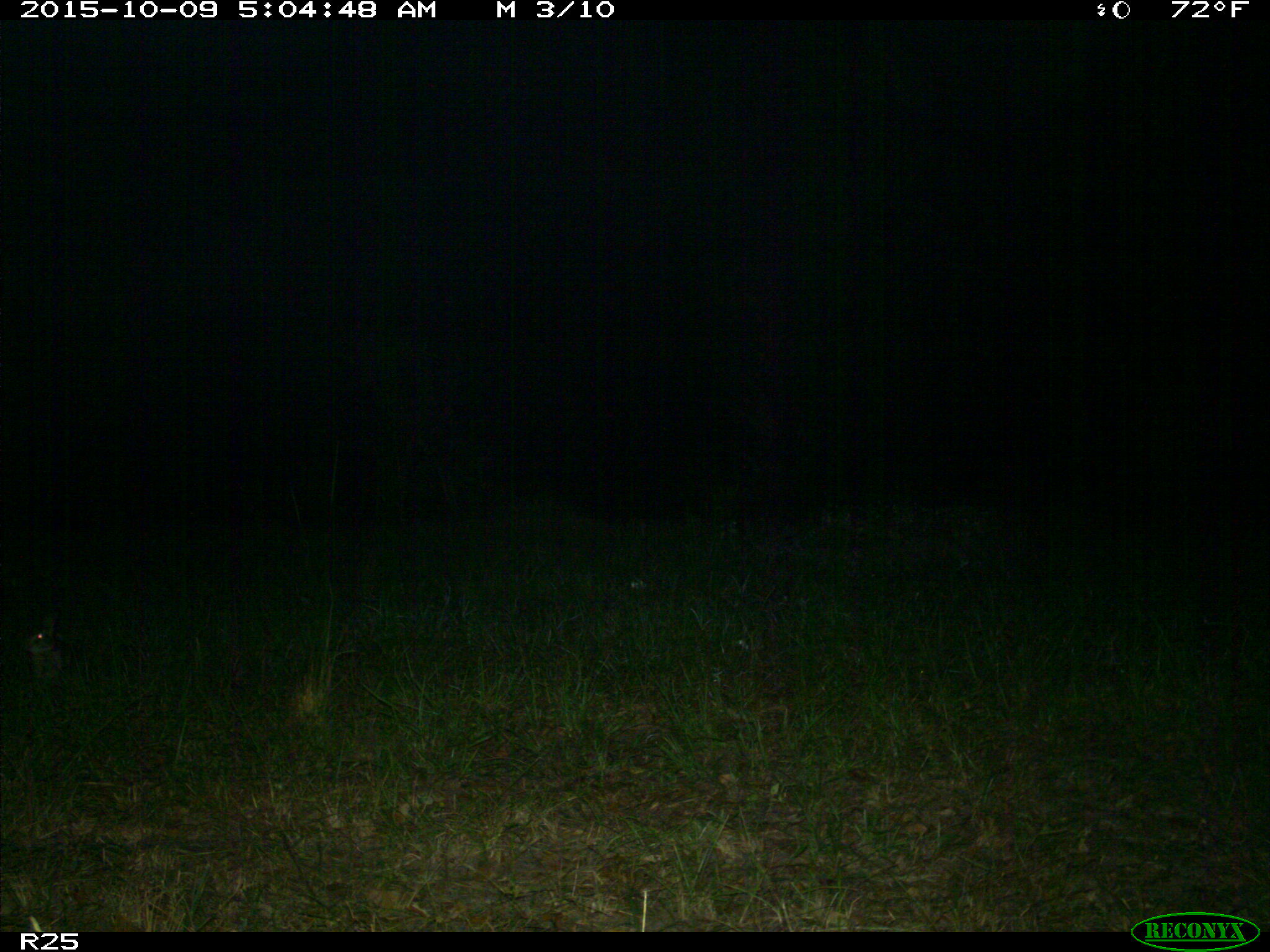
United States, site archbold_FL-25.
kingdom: Animalia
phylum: Chordata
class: Mammalia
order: Lagomorpha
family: Leporidae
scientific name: Leporidae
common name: rabbits and hares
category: unidentified rabbit